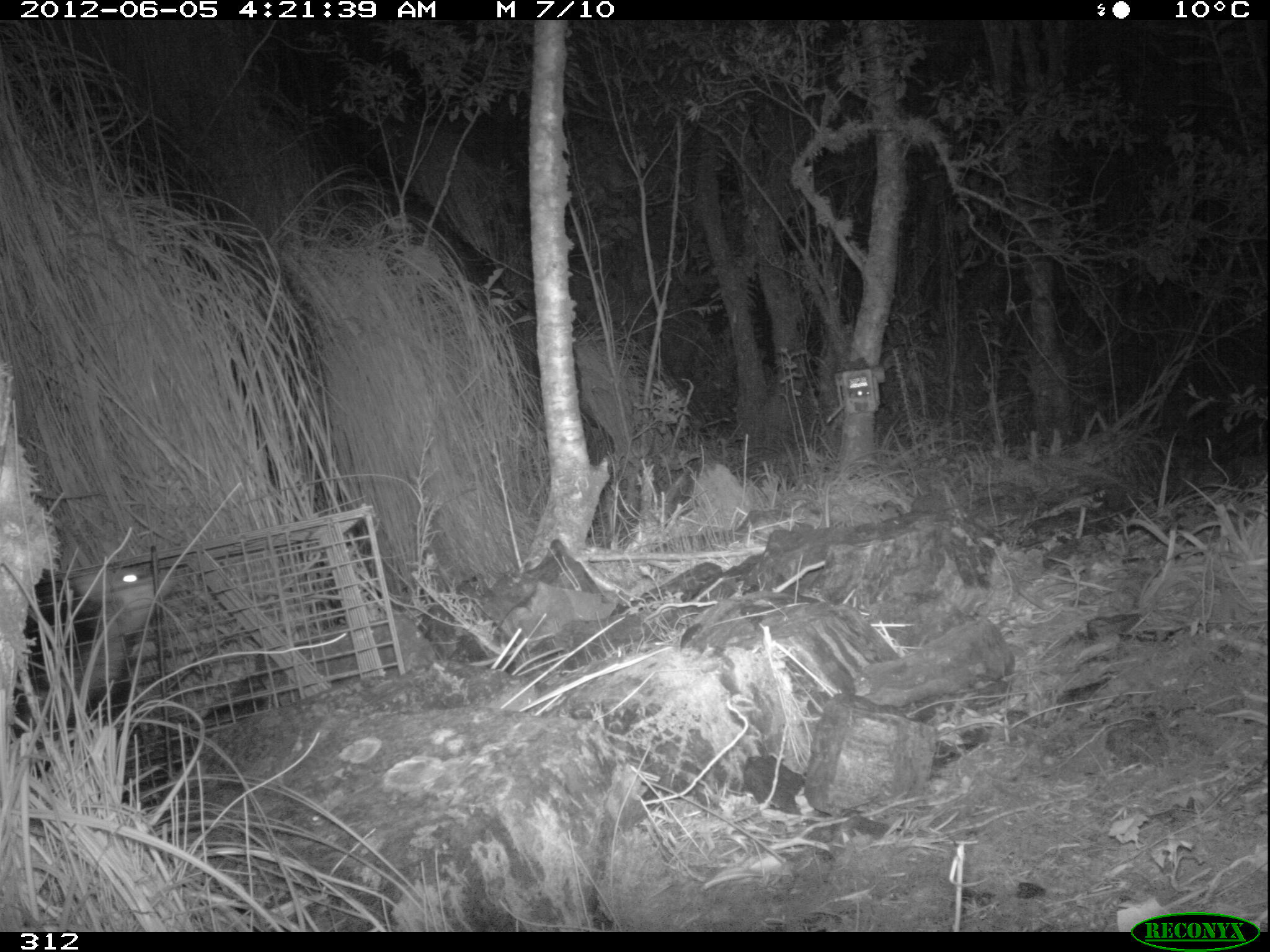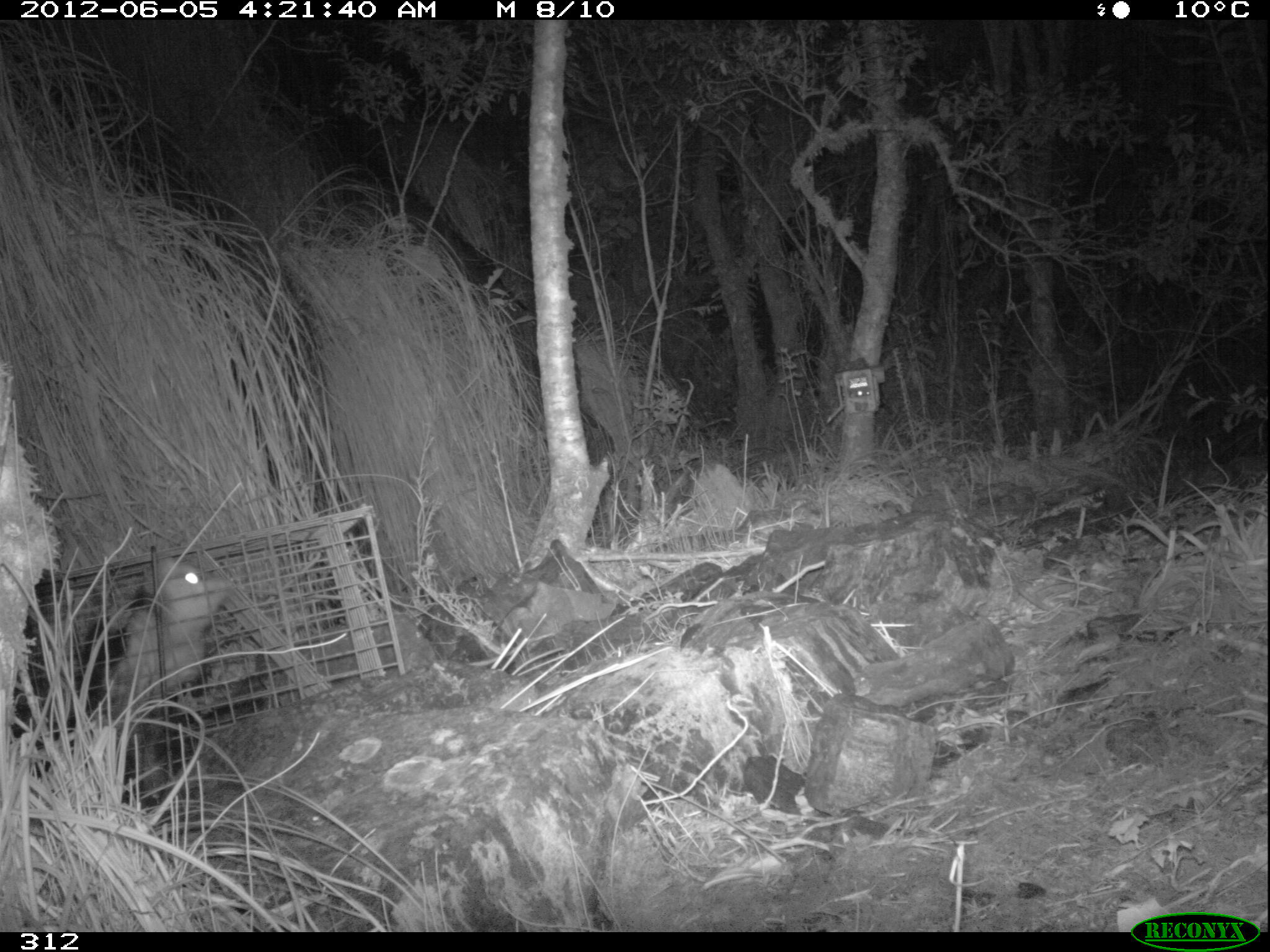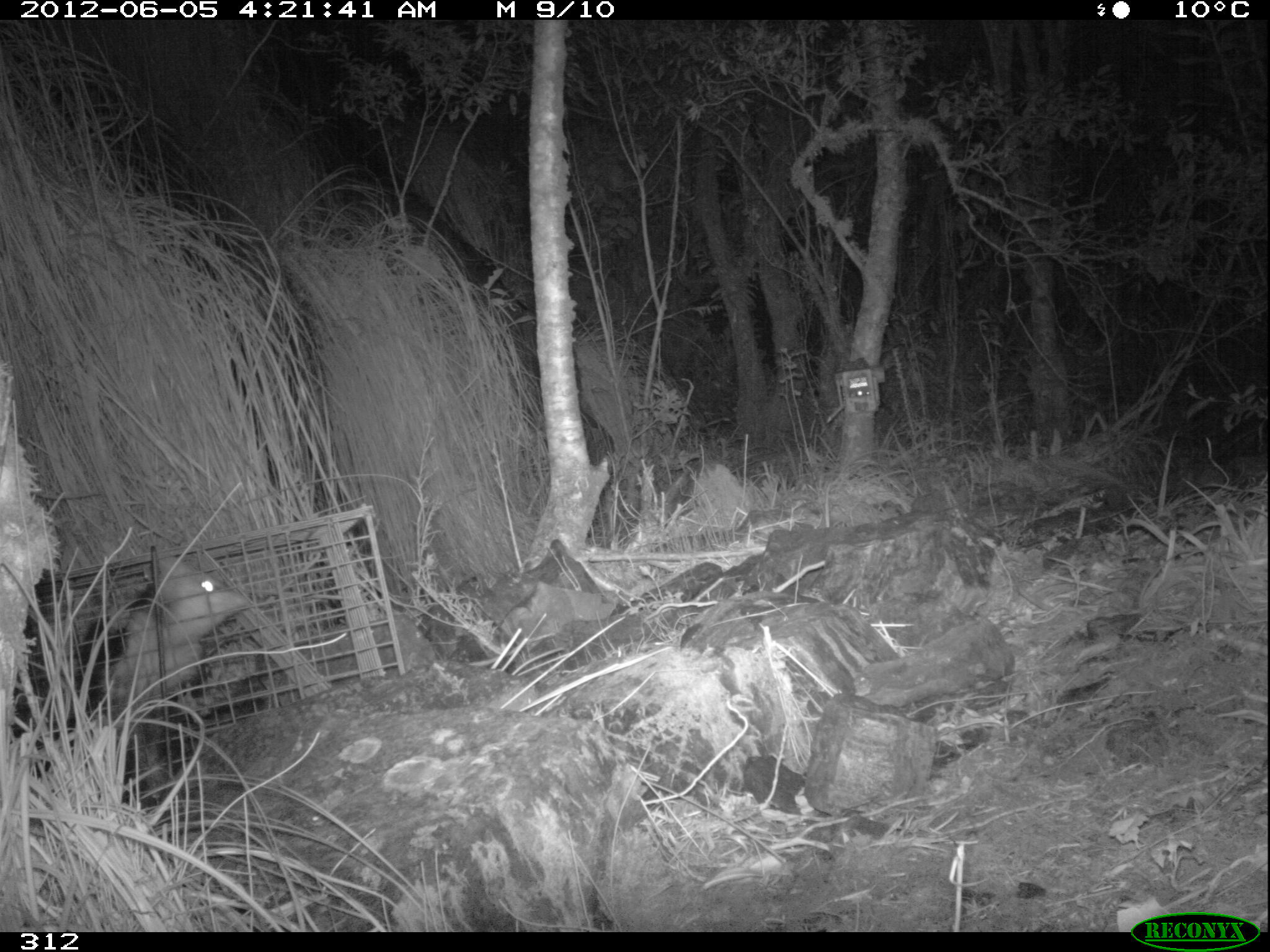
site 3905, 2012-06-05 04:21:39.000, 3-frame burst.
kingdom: Animalia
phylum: Chordata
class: Mammalia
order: Didelphimorphia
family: Didelphidae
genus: Didelphis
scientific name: Didelphis pernigra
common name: andean white-eared opossum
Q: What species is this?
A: Didelphis pernigra (andean white-eared opossum).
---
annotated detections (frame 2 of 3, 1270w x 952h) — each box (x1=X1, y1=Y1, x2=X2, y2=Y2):
didelphis pernigra: (x1=12, y1=550, x2=235, y2=799)